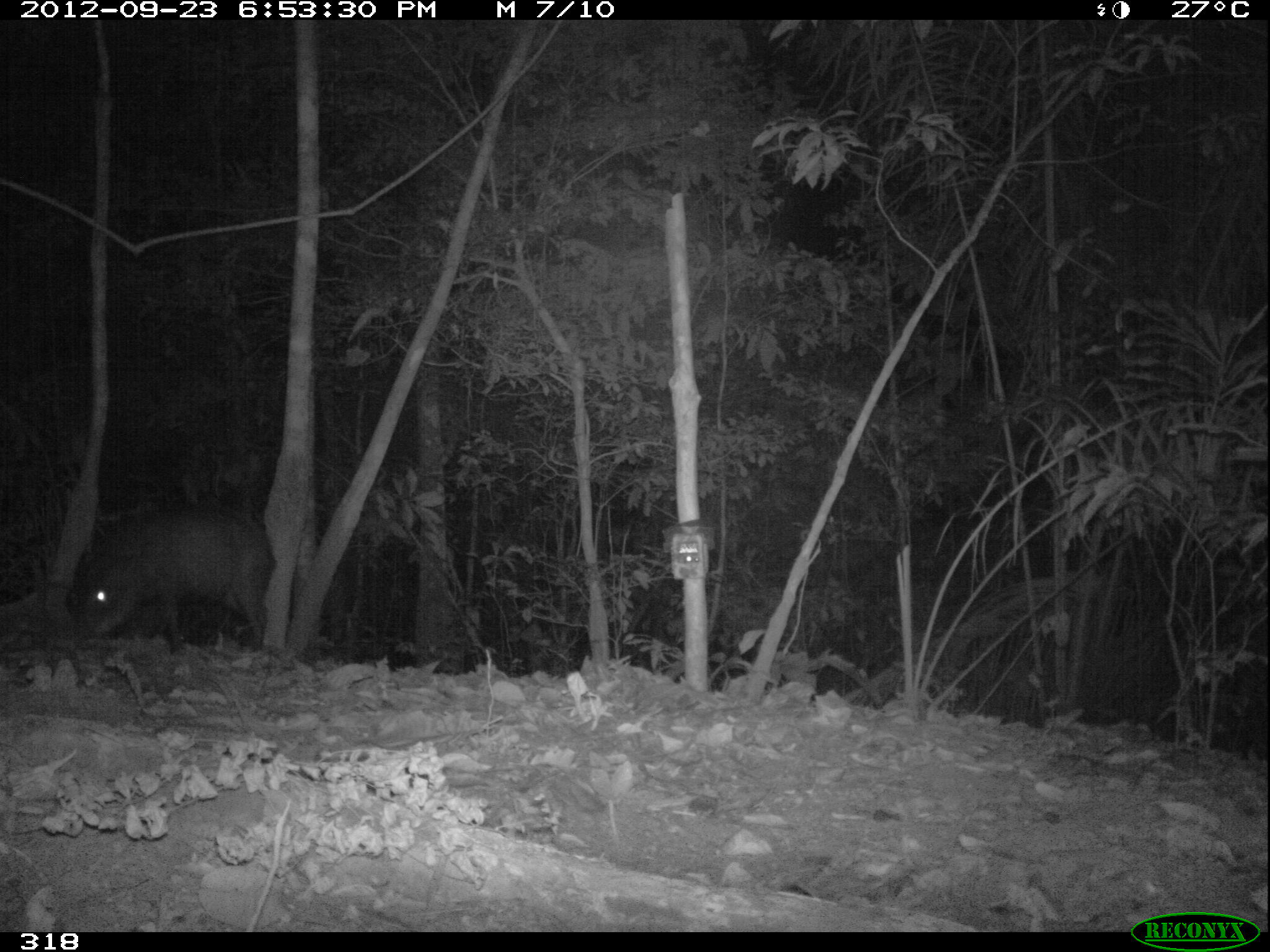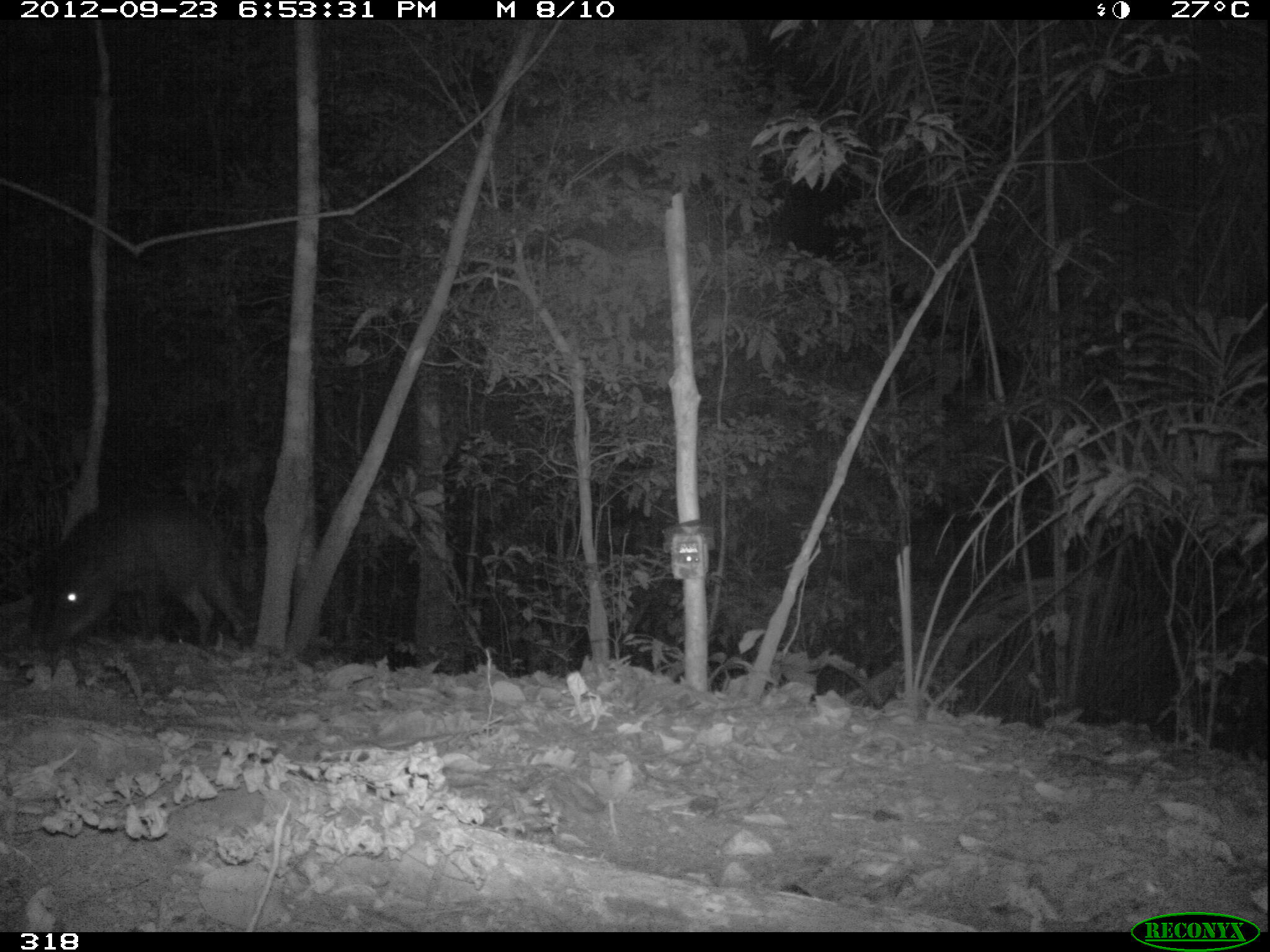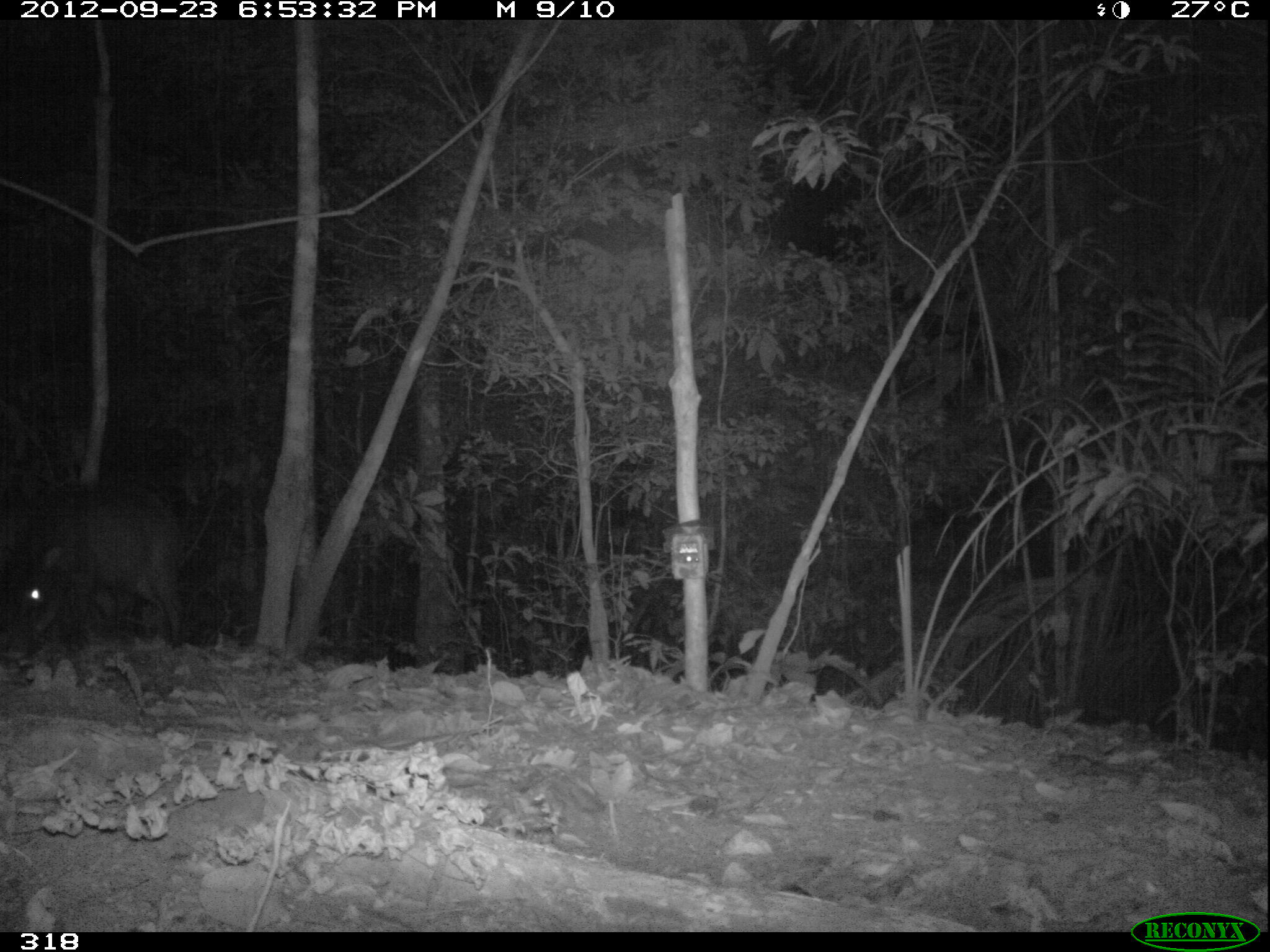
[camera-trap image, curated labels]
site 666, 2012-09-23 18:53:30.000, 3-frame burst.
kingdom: Animalia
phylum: Chordata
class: Mammalia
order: Artiodactyla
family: Tayassuidae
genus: Tayassu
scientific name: Tayassu pecari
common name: white-lipped peccary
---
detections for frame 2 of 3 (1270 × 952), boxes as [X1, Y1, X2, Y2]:
tayassu pecari: [32, 488, 249, 653]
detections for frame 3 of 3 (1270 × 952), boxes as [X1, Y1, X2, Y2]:
tayassu pecari: [0, 478, 189, 651]